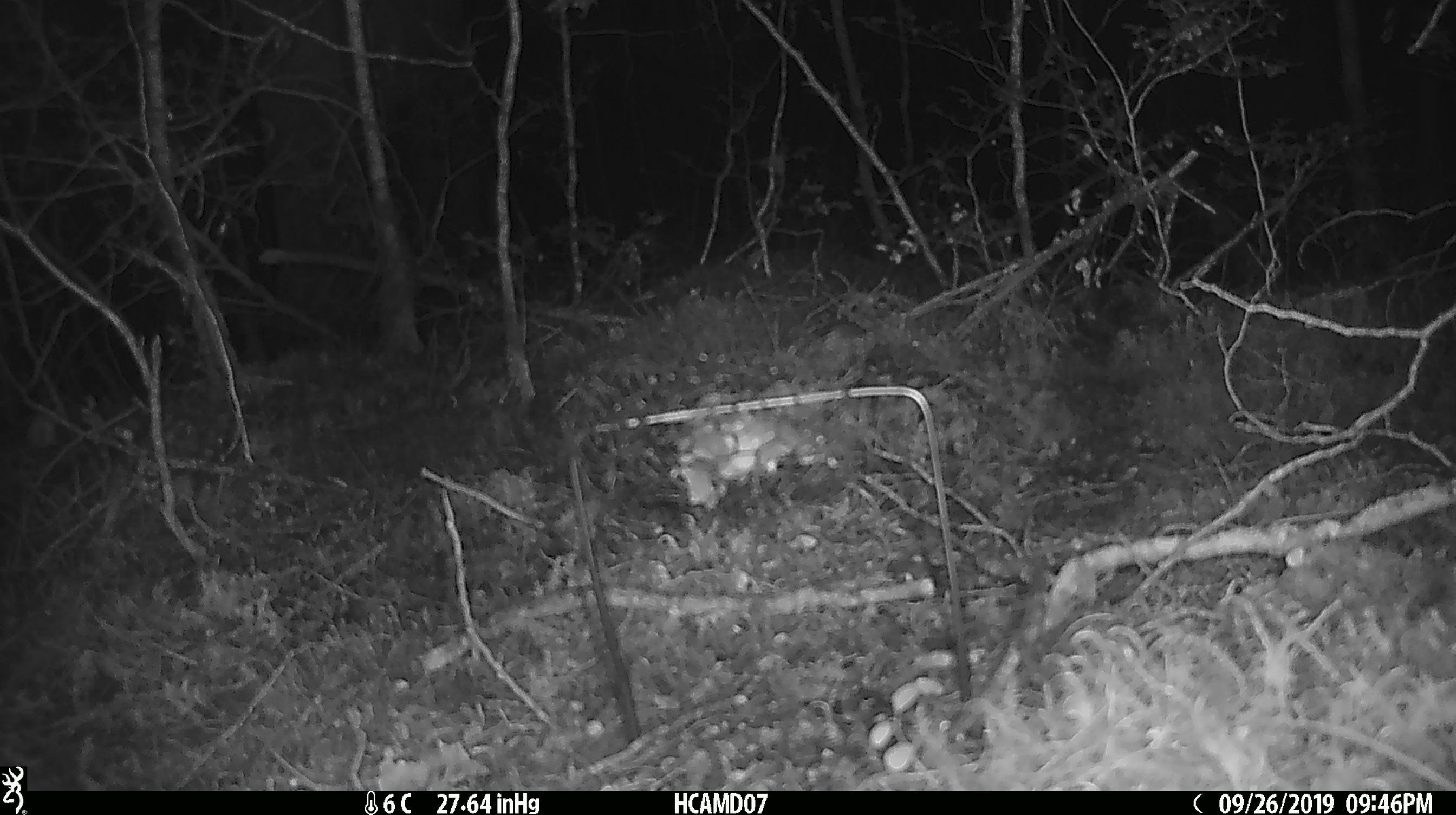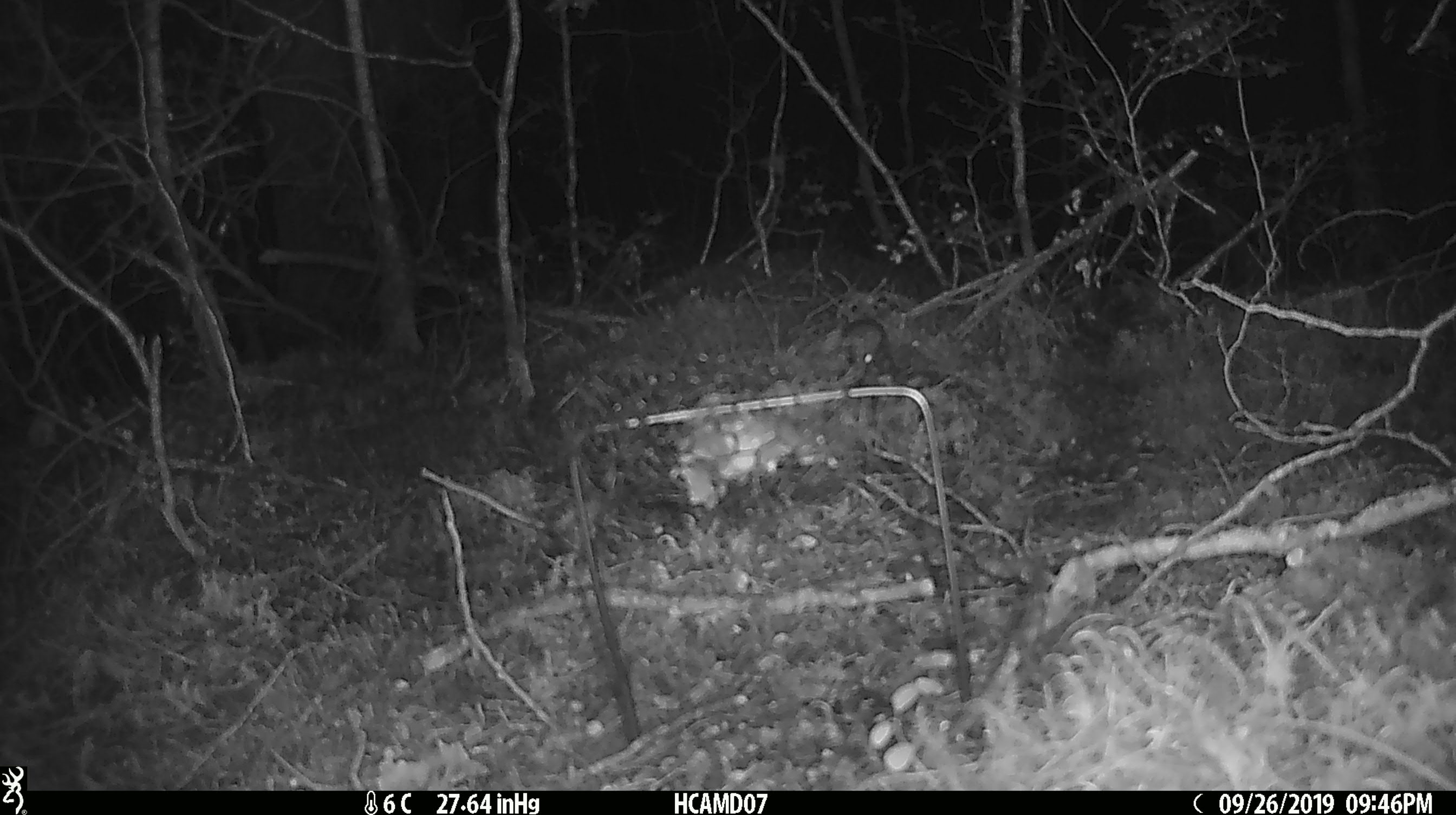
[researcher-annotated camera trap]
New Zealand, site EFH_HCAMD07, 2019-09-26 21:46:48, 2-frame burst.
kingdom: Animalia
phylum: Chordata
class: Mammalia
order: Rodentia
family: Muridae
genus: Mus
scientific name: Mus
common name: mouse